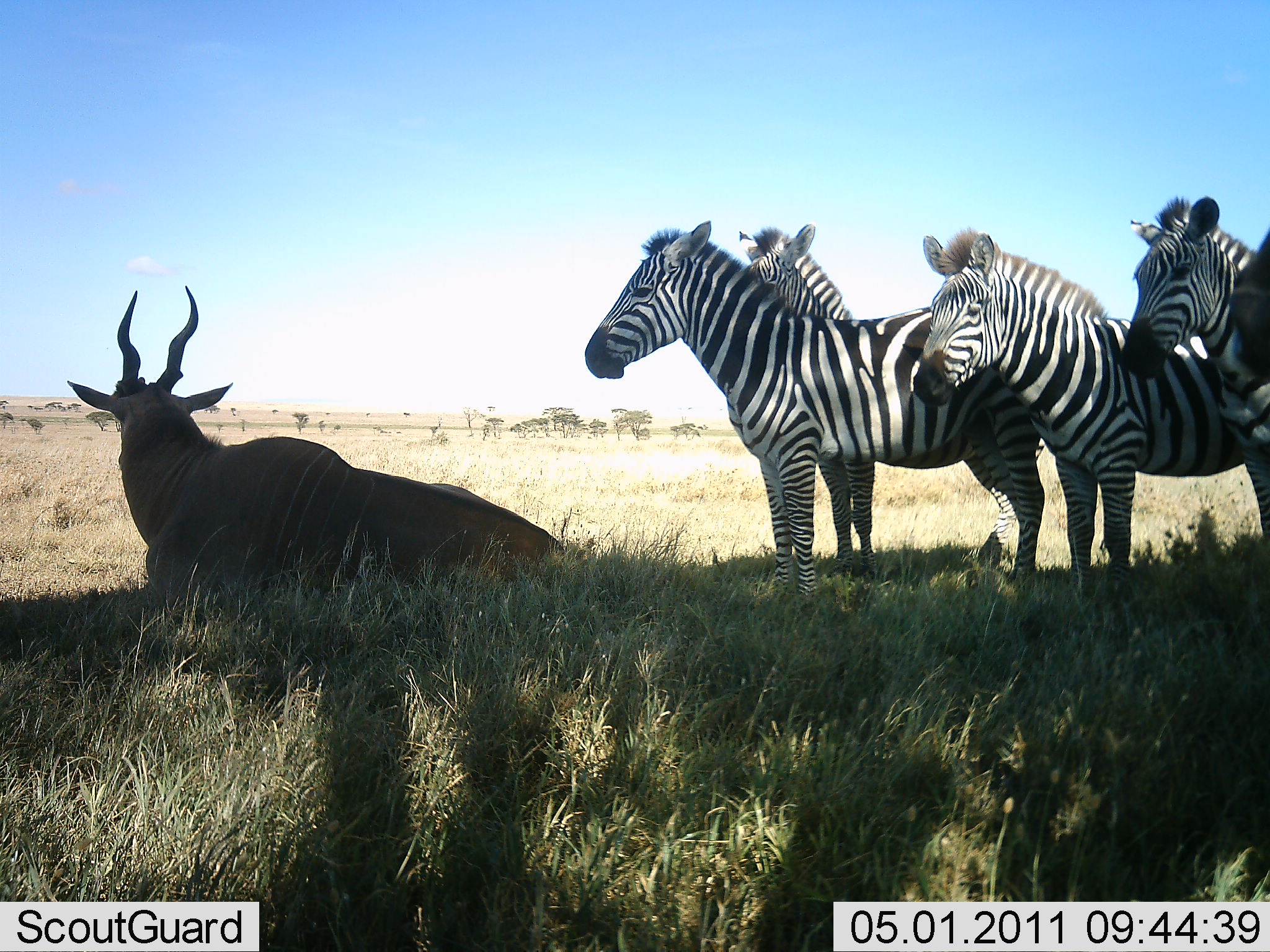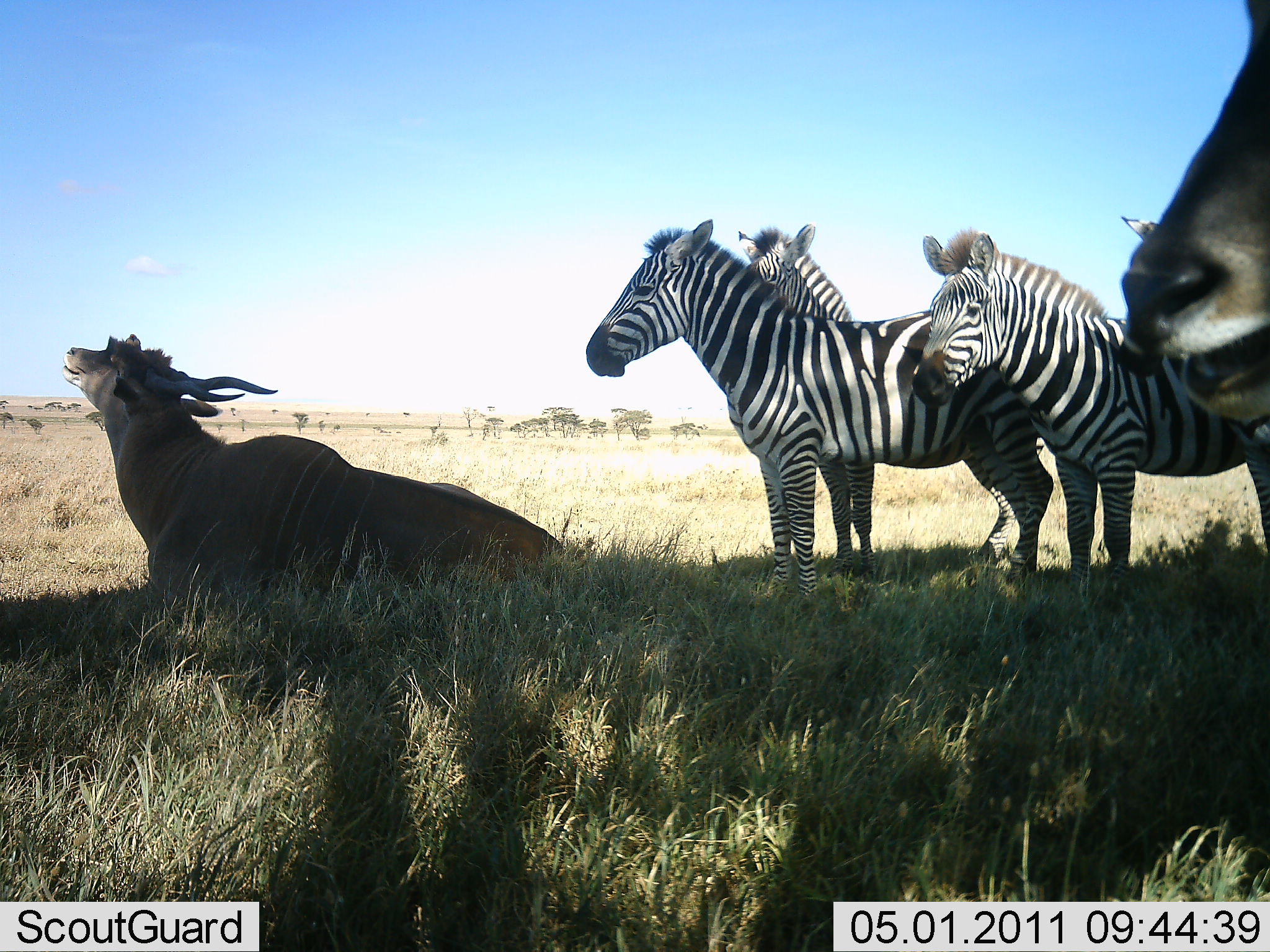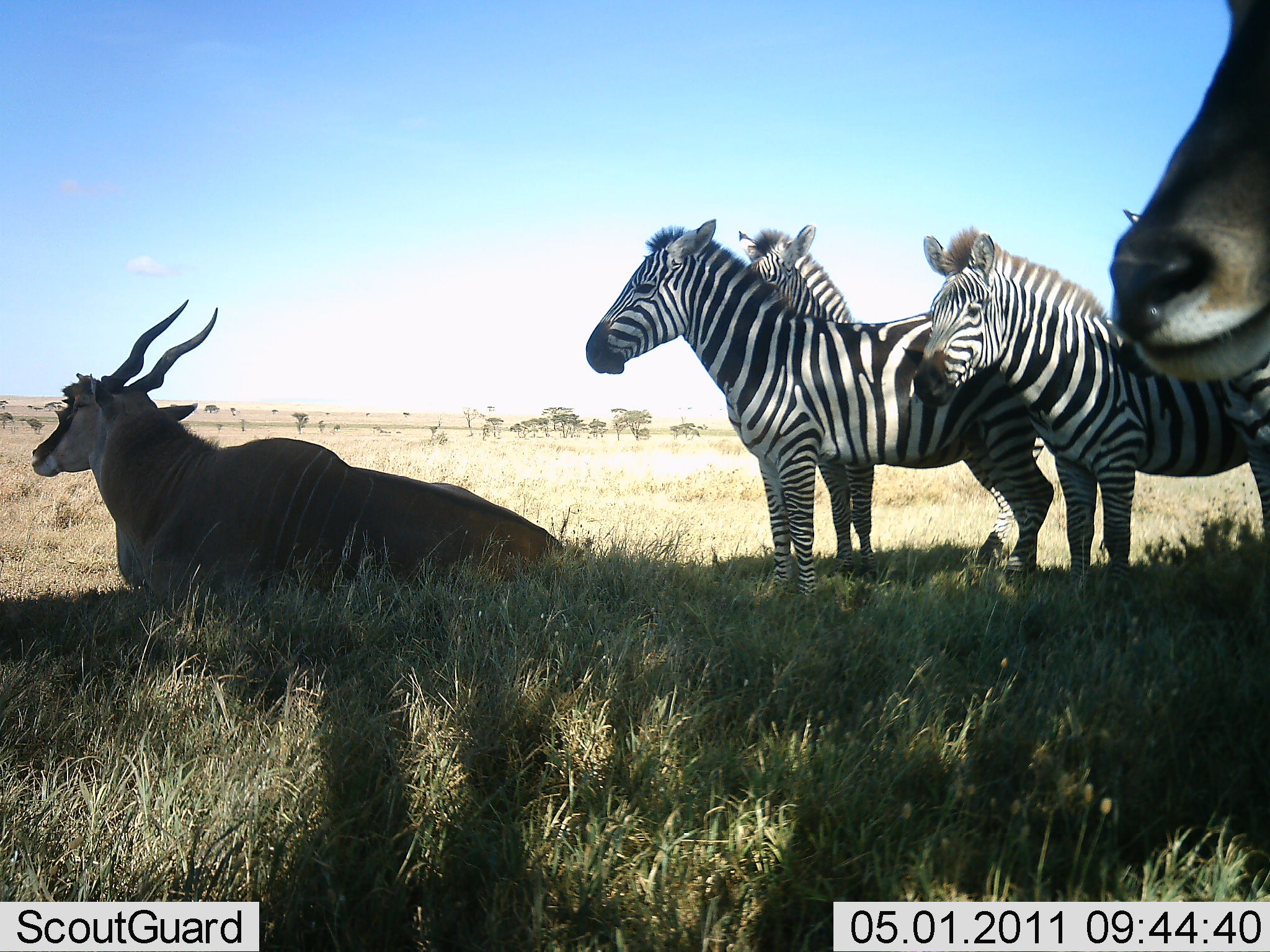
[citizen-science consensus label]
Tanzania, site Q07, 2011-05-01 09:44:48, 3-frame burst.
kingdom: Animalia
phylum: Chordata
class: Mammalia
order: Artiodactyla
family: Bovidae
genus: Tragelaphus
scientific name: Tragelaphus oryx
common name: eland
Eland (Tragelaphus oryx), count 2. Behavior (volunteer vote fractions): standing 31%, resting 92%, moving 8%, interacting 0%. Young present (vote fraction): 0%. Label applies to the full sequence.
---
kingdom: Animalia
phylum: Chordata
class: Mammalia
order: Perissodactyla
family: Equidae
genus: Equus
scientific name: Equus quagga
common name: plains zebra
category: zebra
Zebra (plains zebra) (Equus quagga), count 4. Behavior (volunteer vote fractions): standing 100%, resting 0%, moving 0%, interacting 0%. Young present (vote fraction): 8%. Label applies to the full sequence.